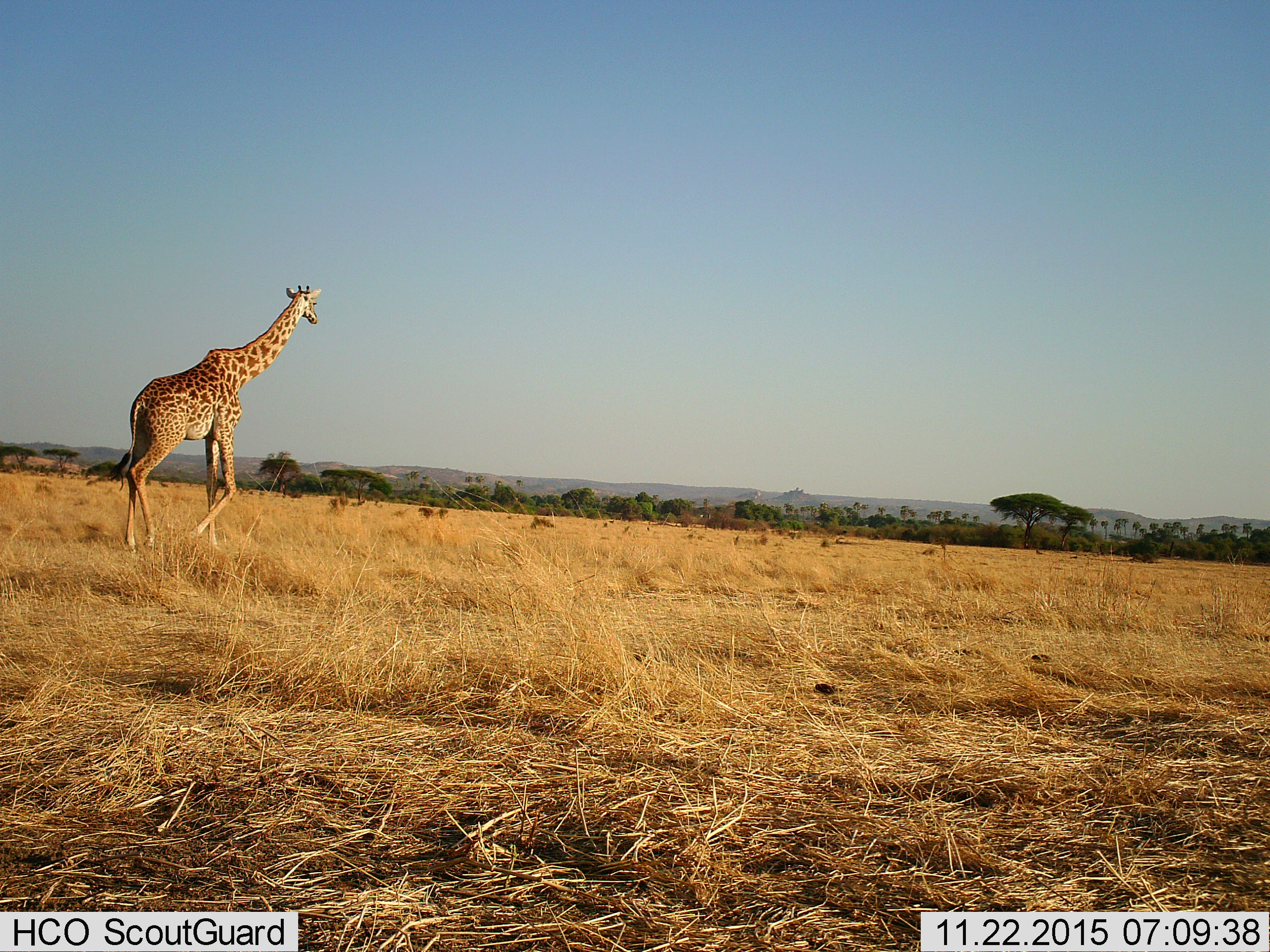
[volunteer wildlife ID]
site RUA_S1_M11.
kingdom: Animalia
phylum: Chordata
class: Mammalia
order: Artiodactyla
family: Giraffidae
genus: Giraffa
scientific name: Giraffa camelopardalis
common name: giraffe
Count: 1.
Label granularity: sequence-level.